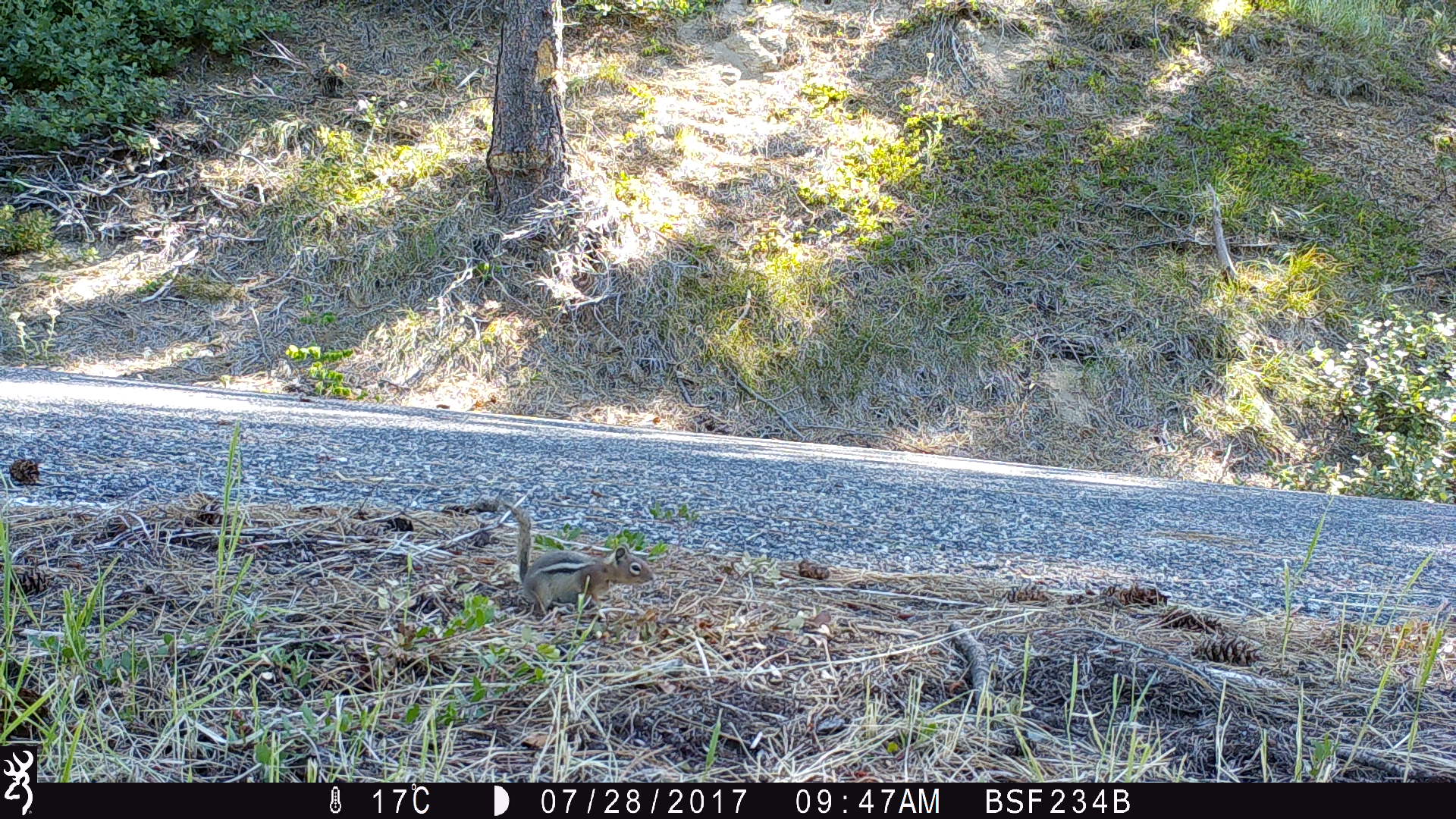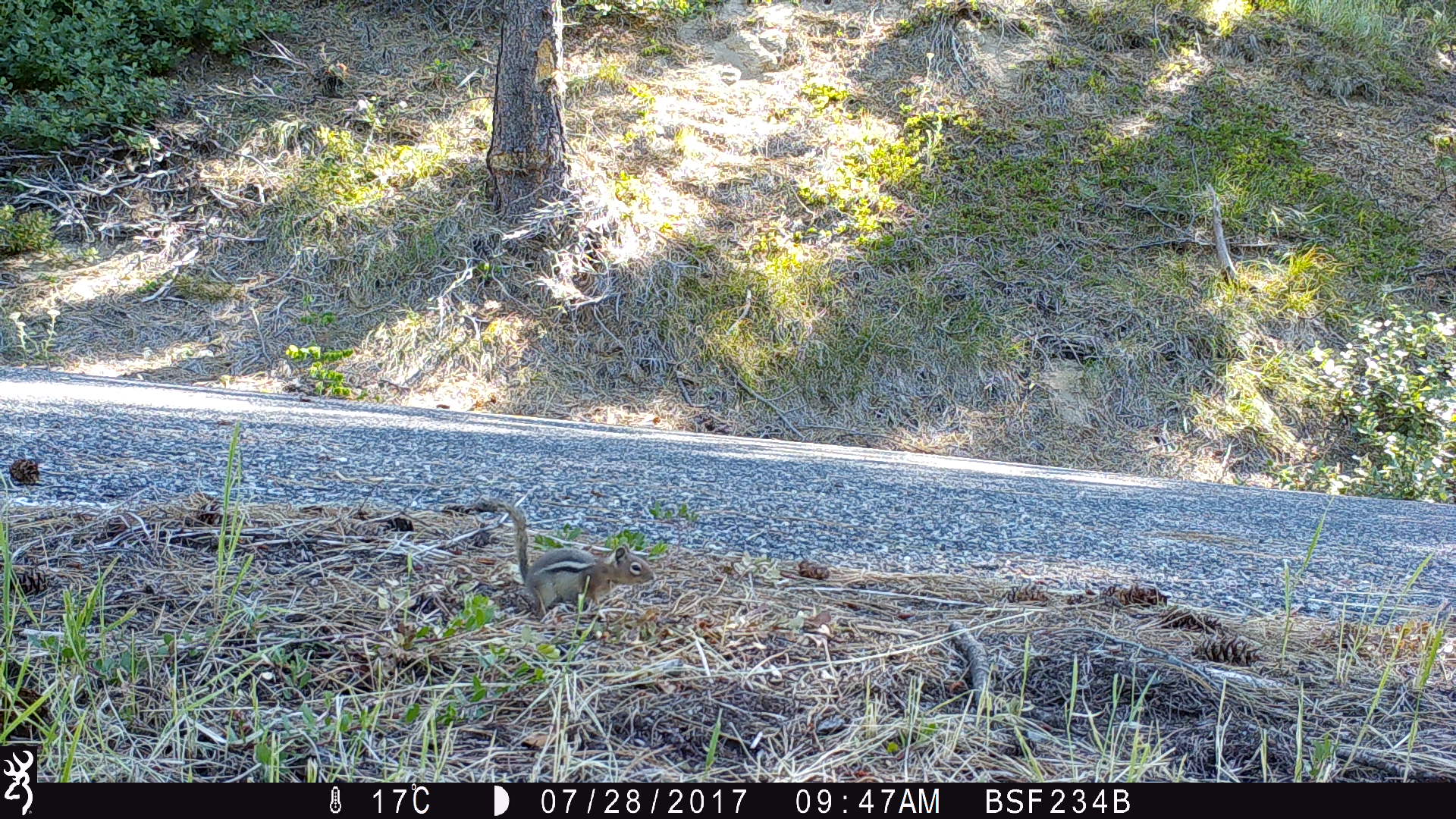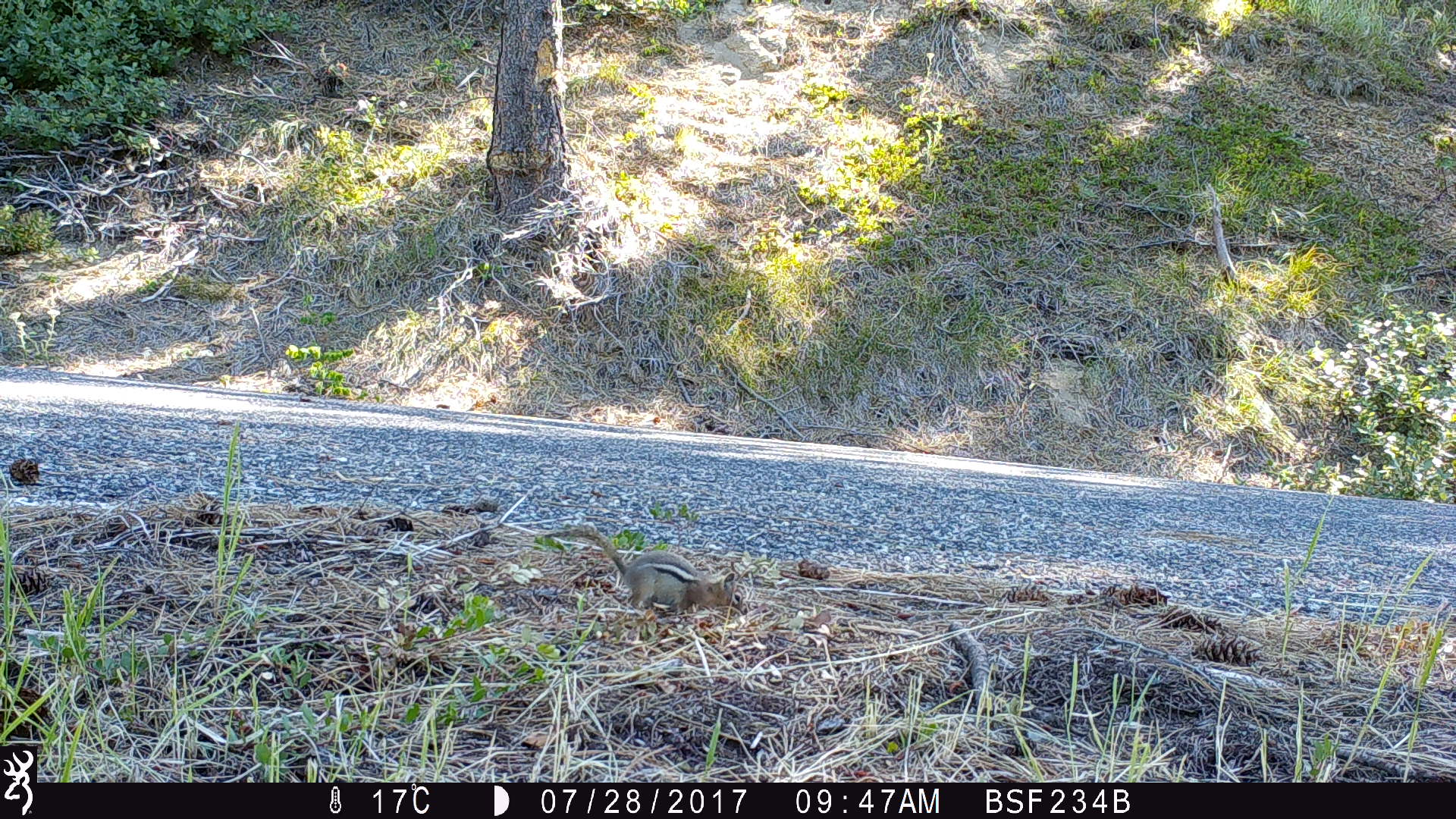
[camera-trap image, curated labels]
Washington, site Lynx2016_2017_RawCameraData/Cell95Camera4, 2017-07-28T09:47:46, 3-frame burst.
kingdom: Animalia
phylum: Chordata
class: Mammalia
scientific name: Mammalia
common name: small mammal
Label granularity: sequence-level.